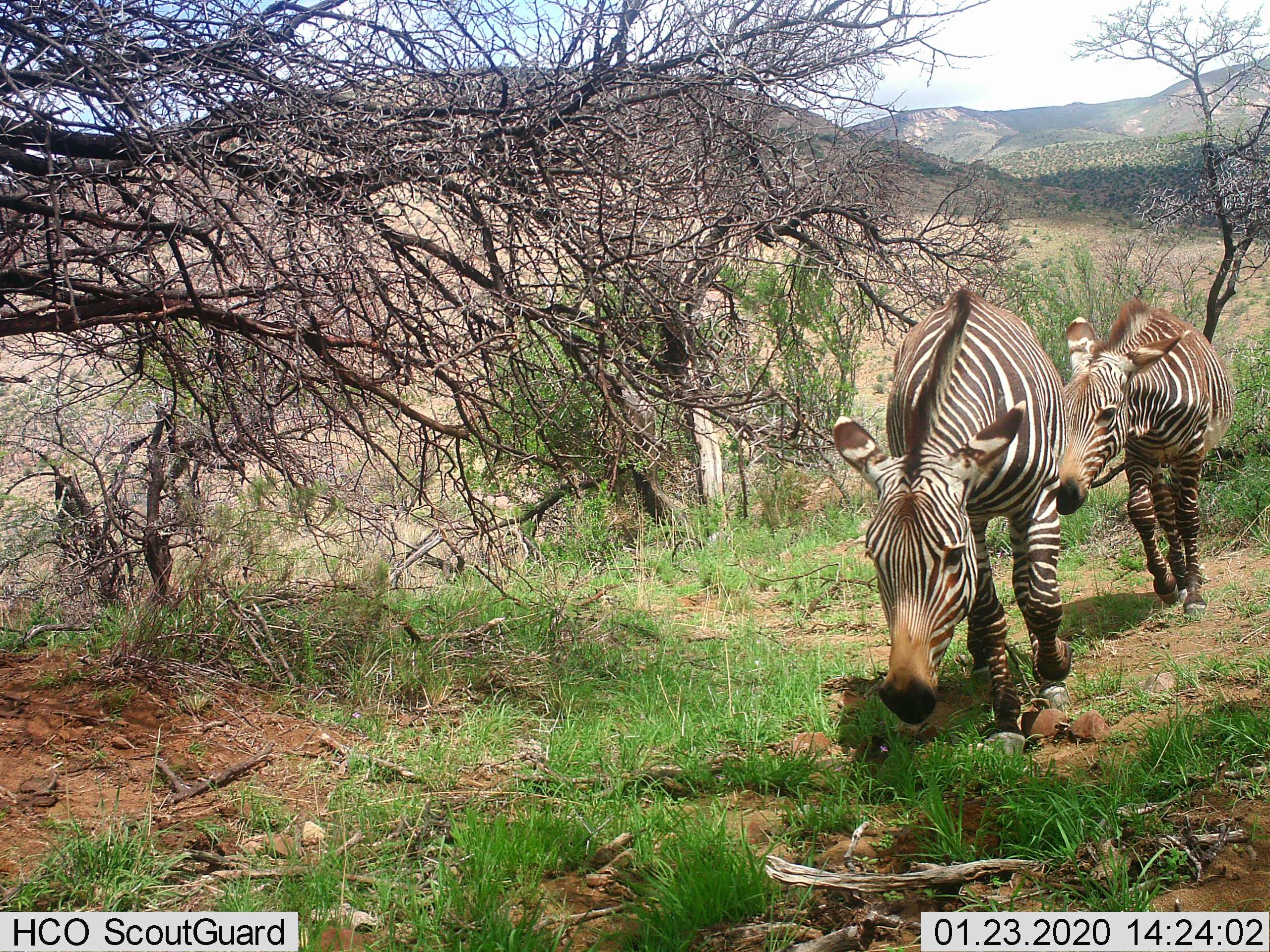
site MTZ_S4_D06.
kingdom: Animalia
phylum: Chordata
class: Mammalia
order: Perissodactyla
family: Equidae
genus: Equus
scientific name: Equus zebra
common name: mountain zebra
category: zebramountain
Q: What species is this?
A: Zebramountain (mountain zebra) (Equus zebra).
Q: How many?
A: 2.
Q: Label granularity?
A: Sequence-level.